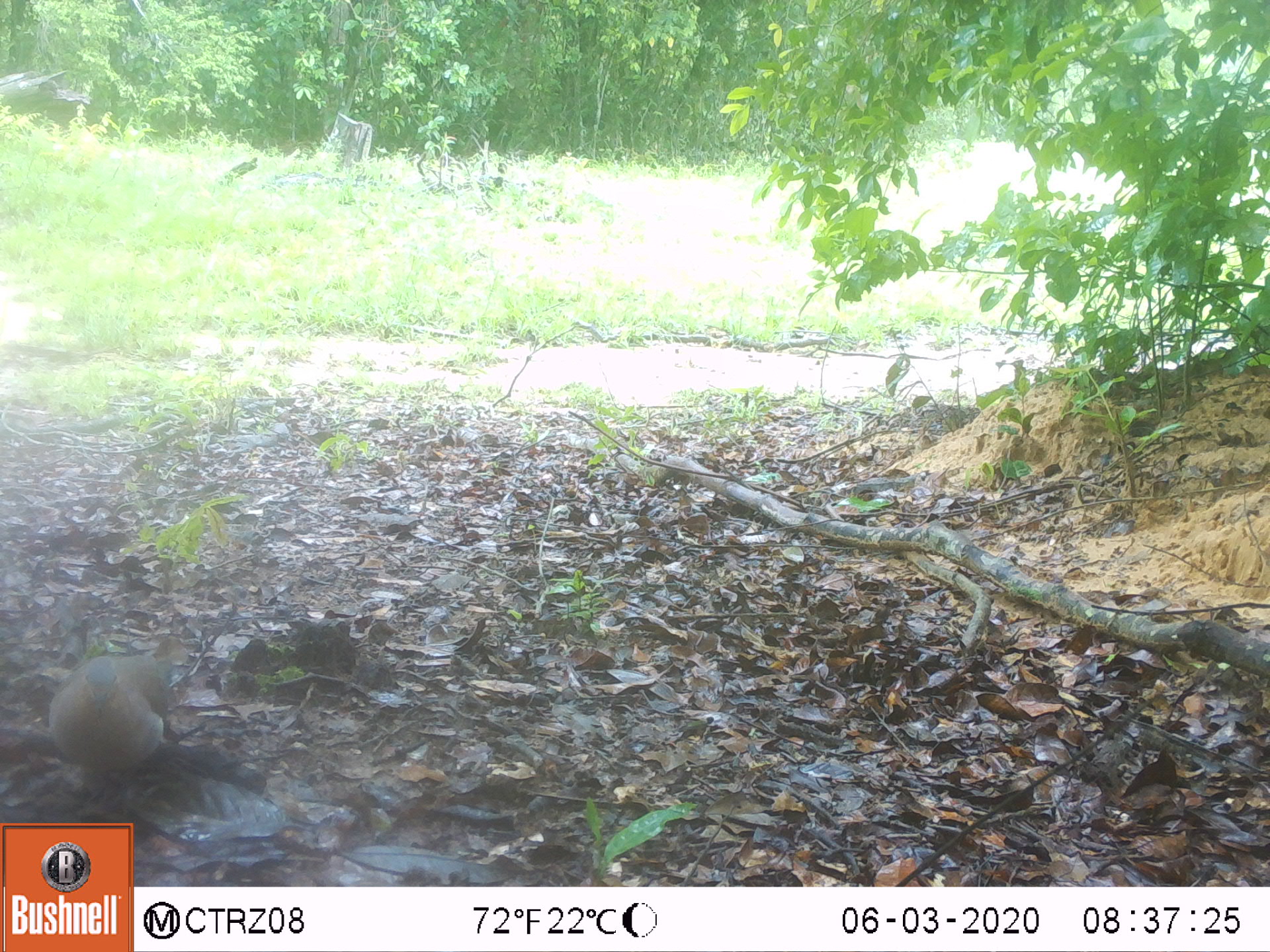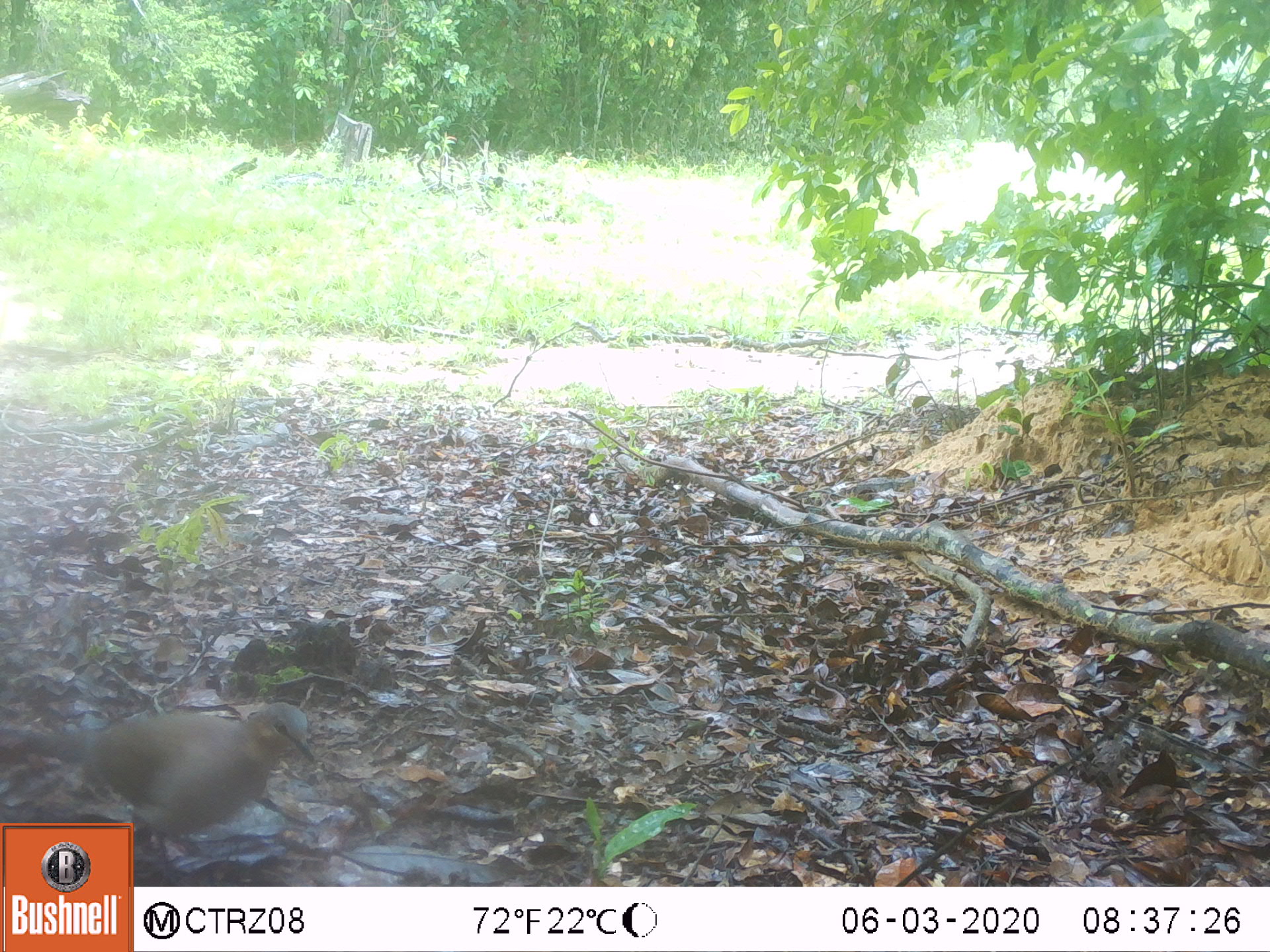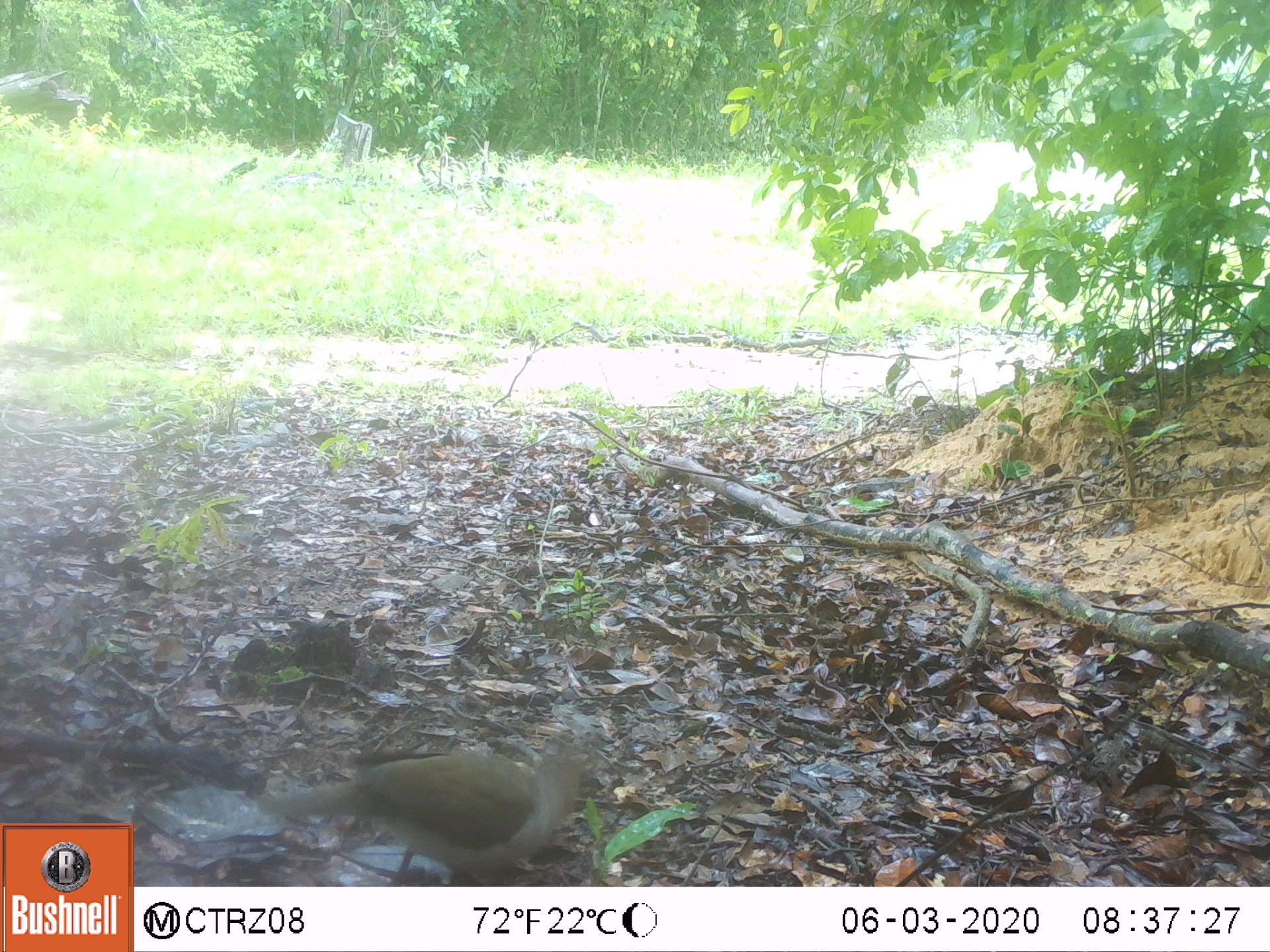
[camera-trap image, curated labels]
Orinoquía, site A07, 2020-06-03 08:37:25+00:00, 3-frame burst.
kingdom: Animalia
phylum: Chordata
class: Aves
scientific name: Aves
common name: bird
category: unknown bird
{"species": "unknown bird (bird) (Aves)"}